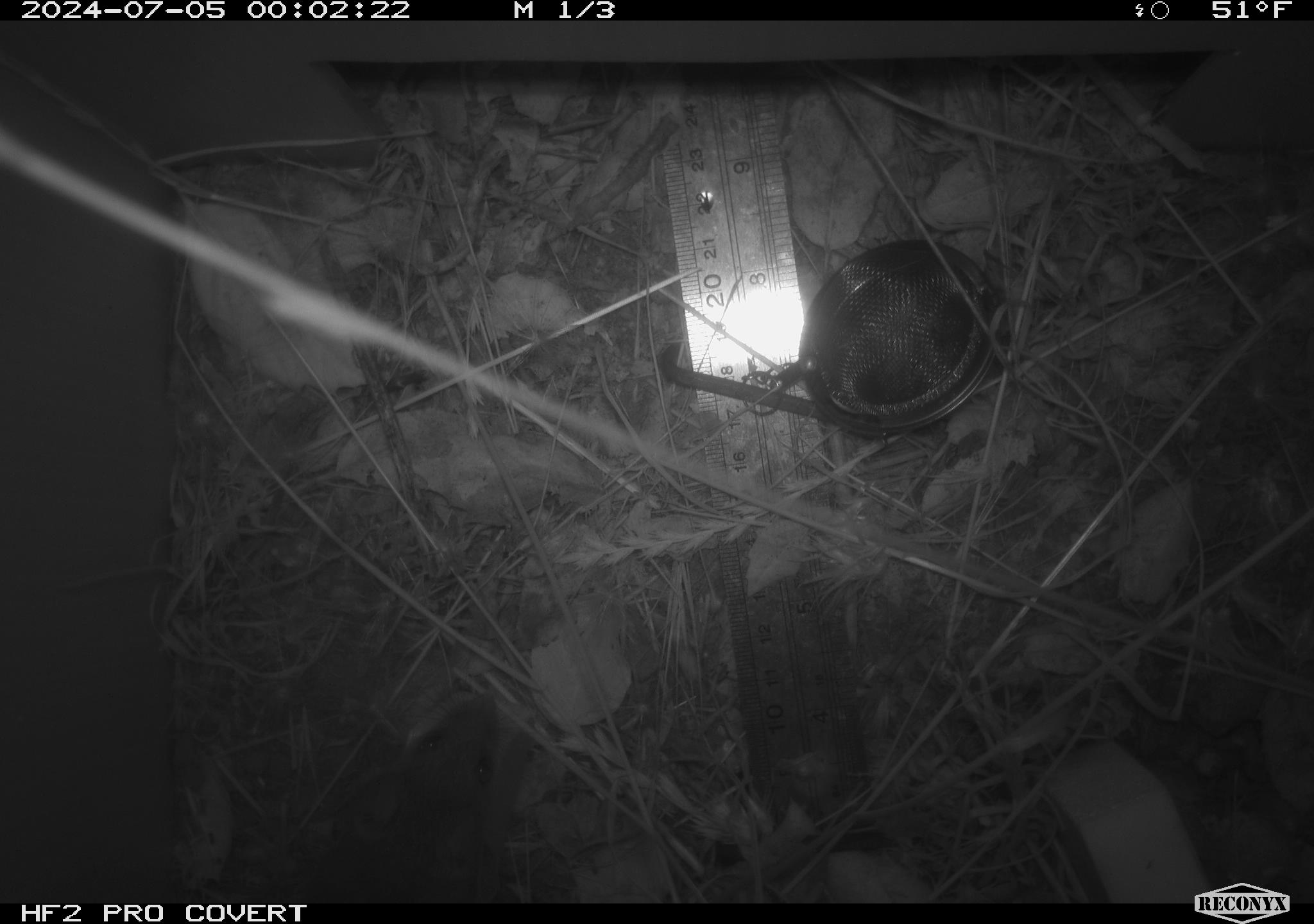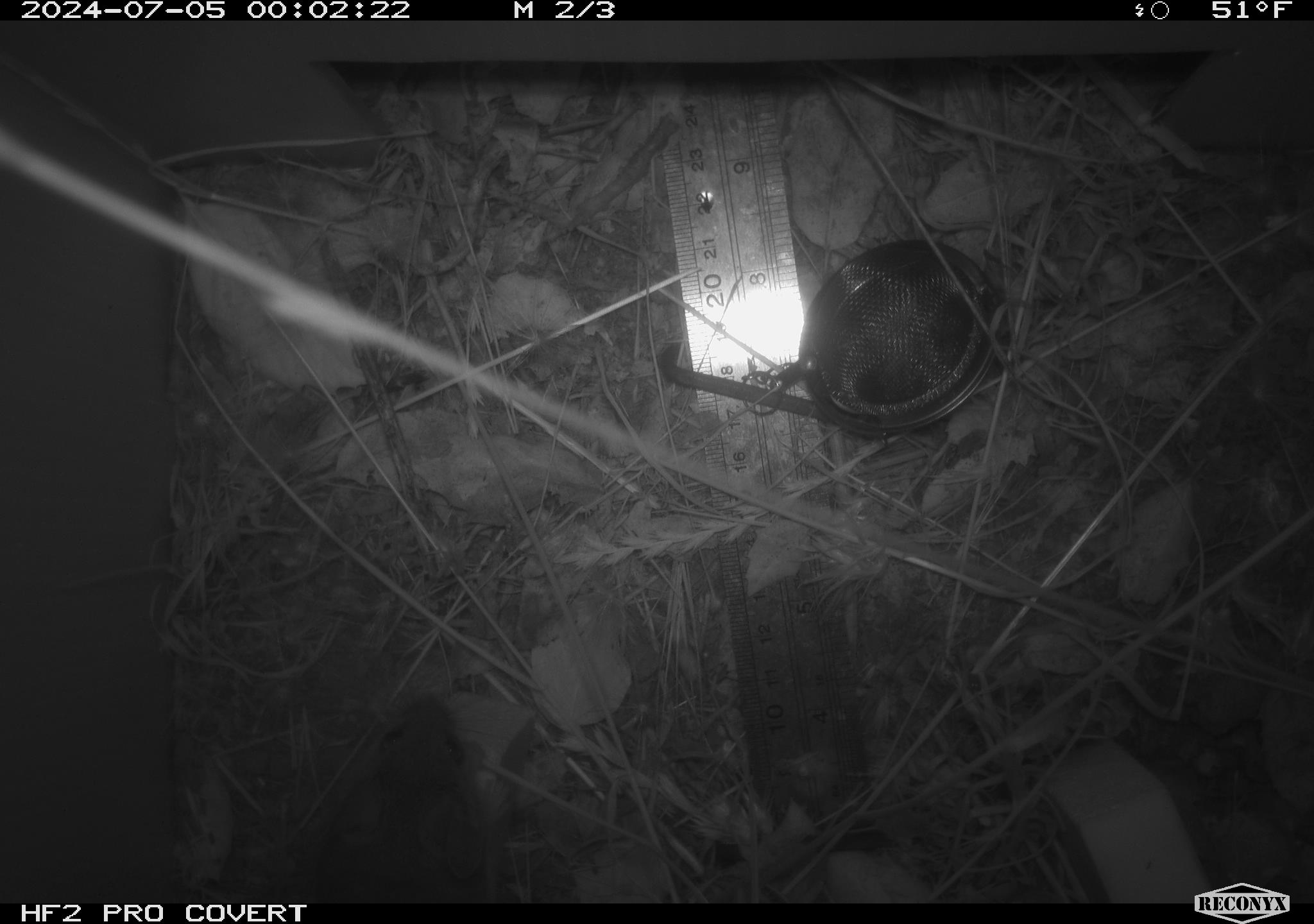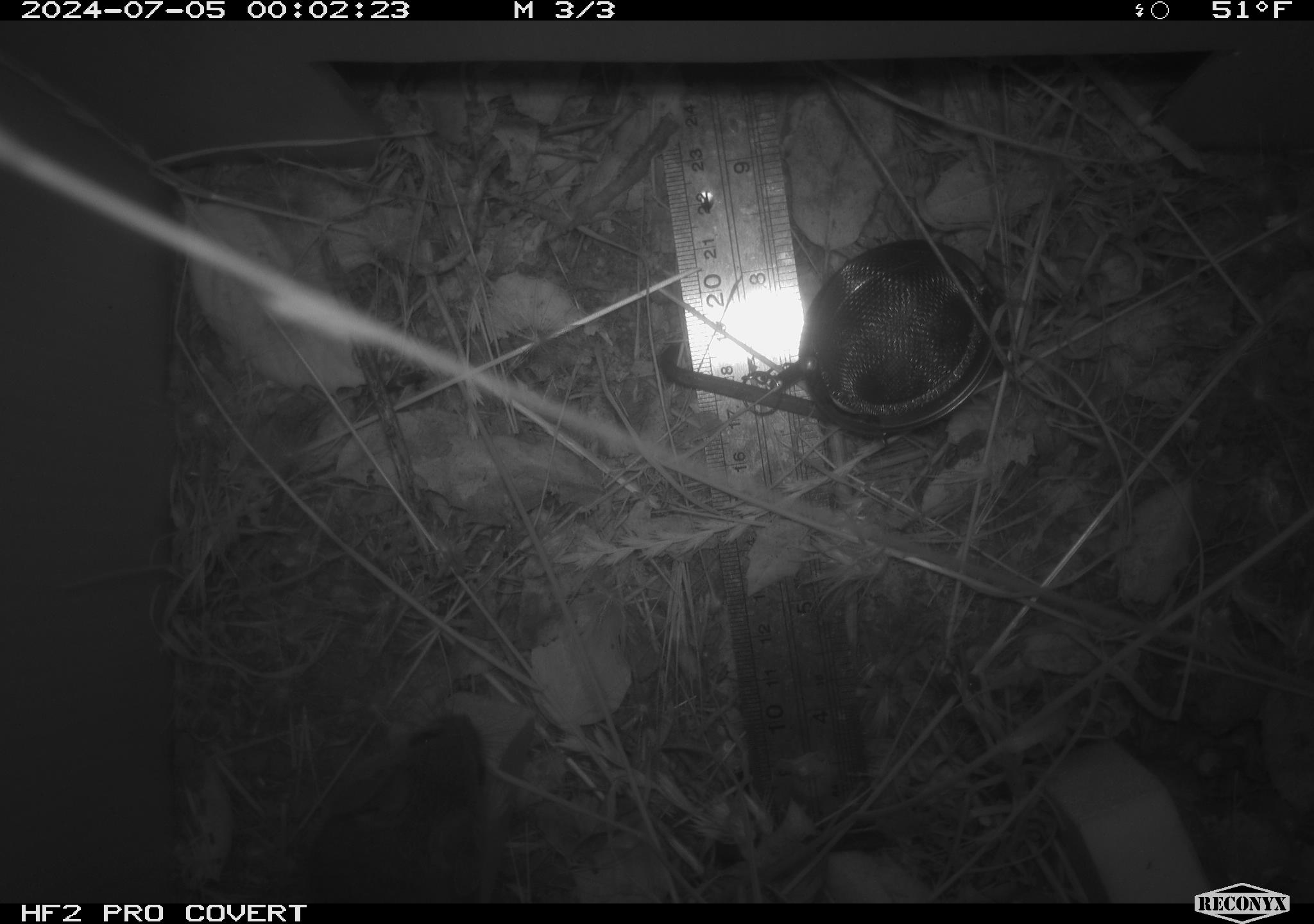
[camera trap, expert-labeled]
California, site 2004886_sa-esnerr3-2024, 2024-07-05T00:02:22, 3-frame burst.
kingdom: Animalia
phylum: Chordata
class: Mammalia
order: Rodentia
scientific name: Rodentia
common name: rodent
Rodent (Rodentia).